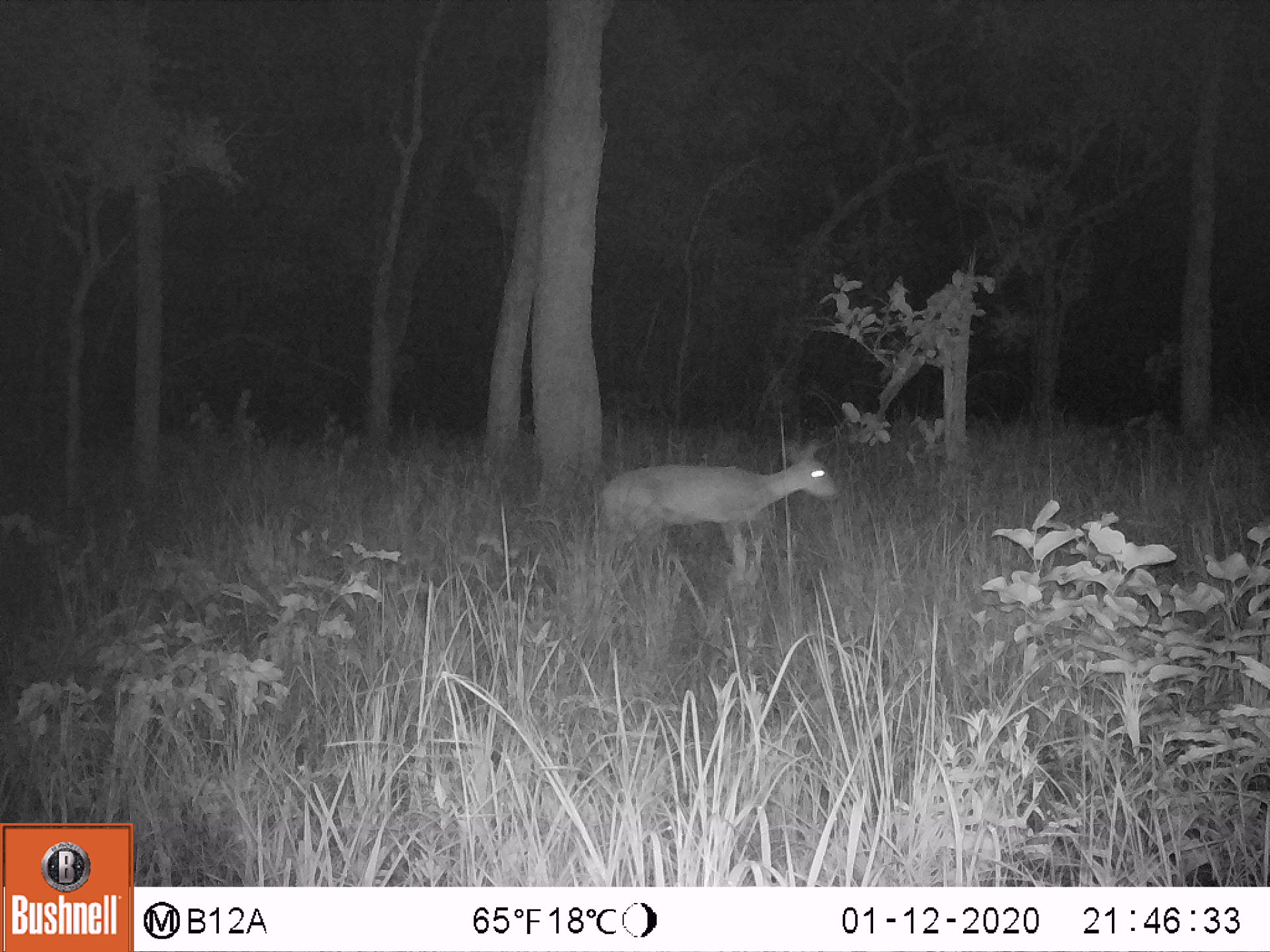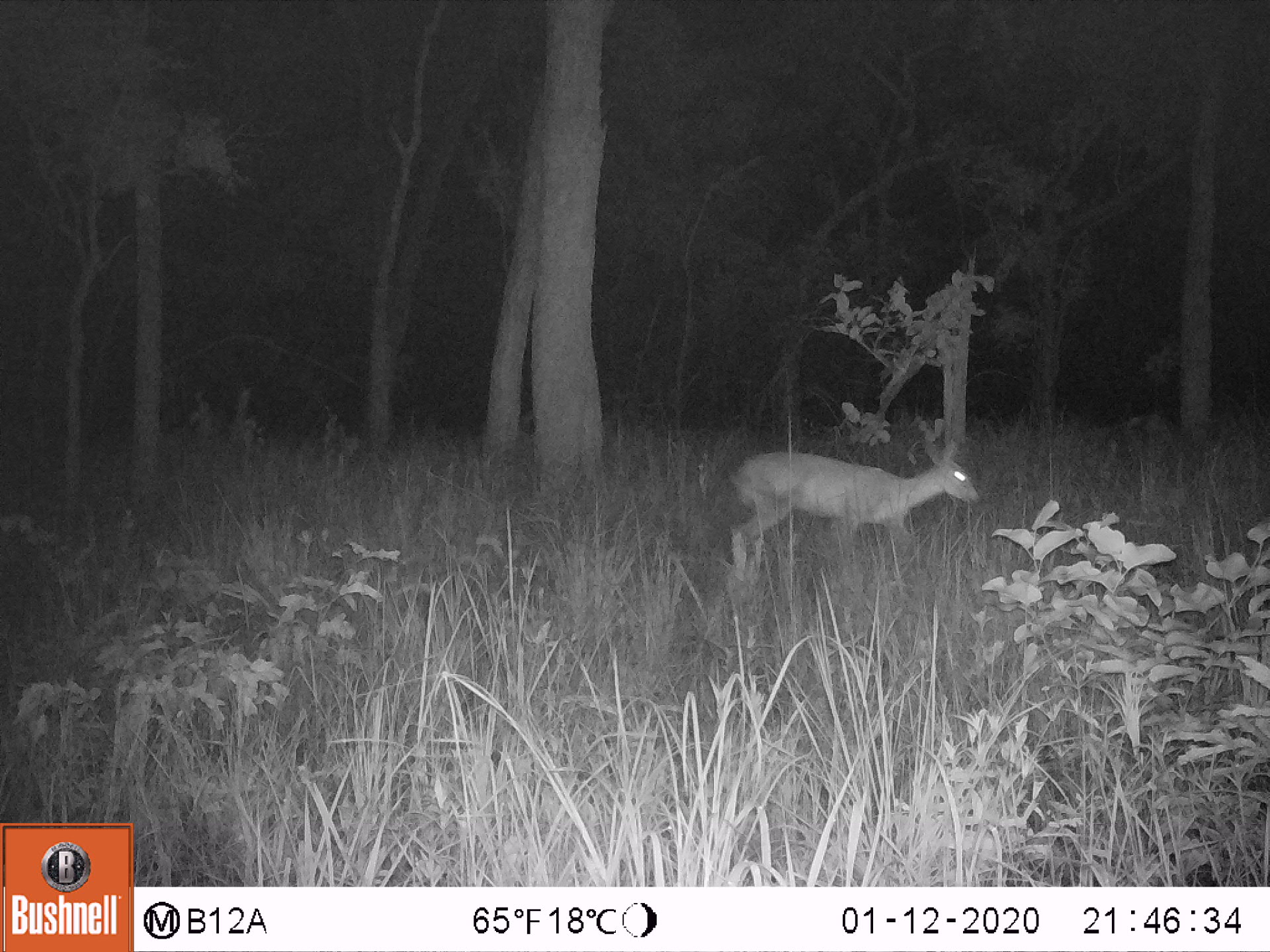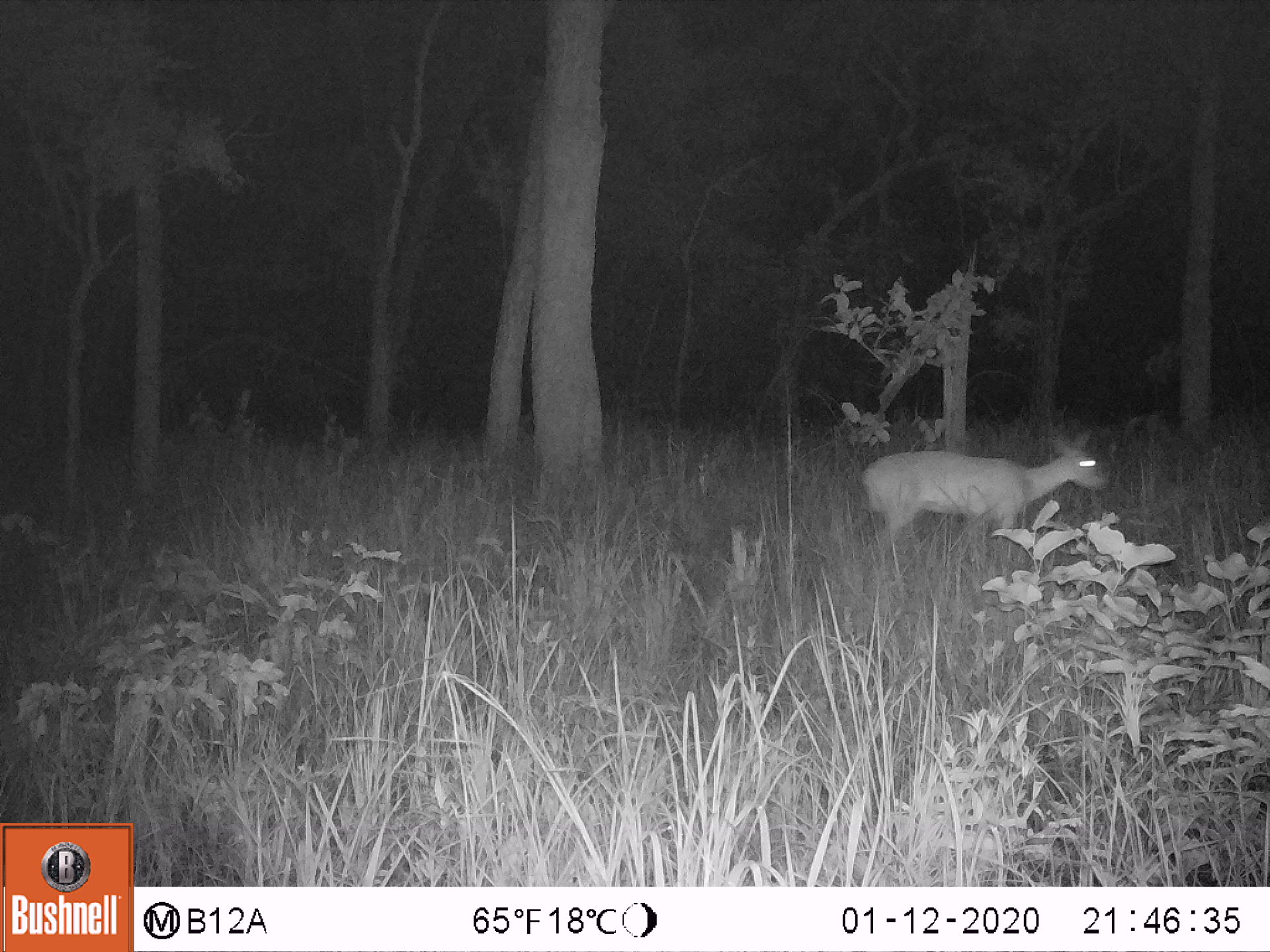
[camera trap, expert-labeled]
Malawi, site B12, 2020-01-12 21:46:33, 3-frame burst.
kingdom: Animalia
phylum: Chordata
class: Mammalia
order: Artiodactyla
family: Bovidae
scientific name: Antilopinae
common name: small antelope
Small antelope (Antilopinae), count 1.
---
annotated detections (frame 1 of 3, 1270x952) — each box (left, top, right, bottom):
small antelope: (595, 442, 841, 582)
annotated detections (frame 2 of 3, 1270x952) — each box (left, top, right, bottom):
small antelope: (728, 442, 980, 584)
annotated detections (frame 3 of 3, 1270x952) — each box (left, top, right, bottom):
small antelope: (862, 427, 1111, 564)